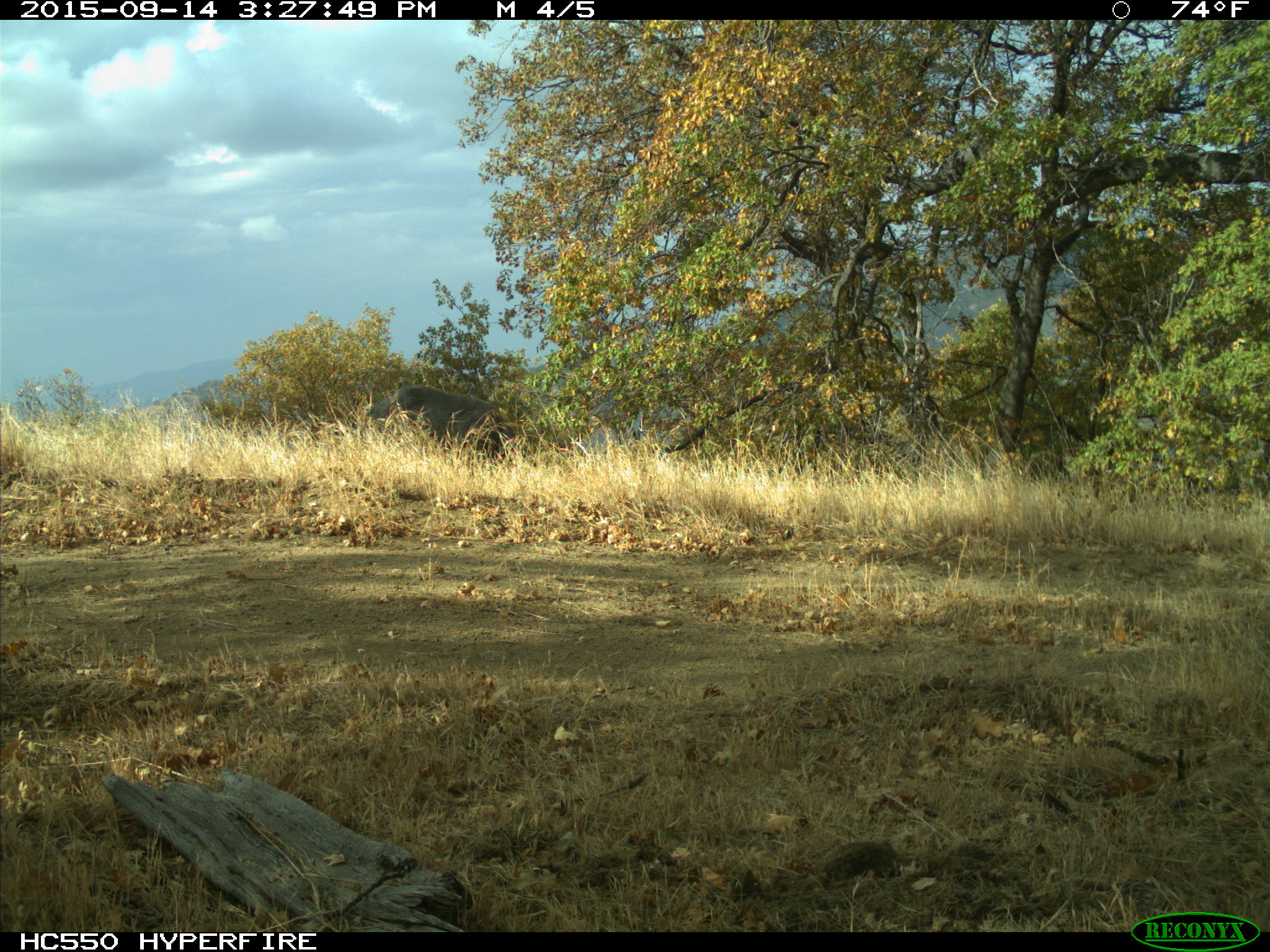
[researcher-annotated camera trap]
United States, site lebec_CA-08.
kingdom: Animalia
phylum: Chordata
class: Mammalia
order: Artiodactyla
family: Suidae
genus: Sus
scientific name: Sus scrofa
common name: wild boar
Sus scrofa (wild boar).